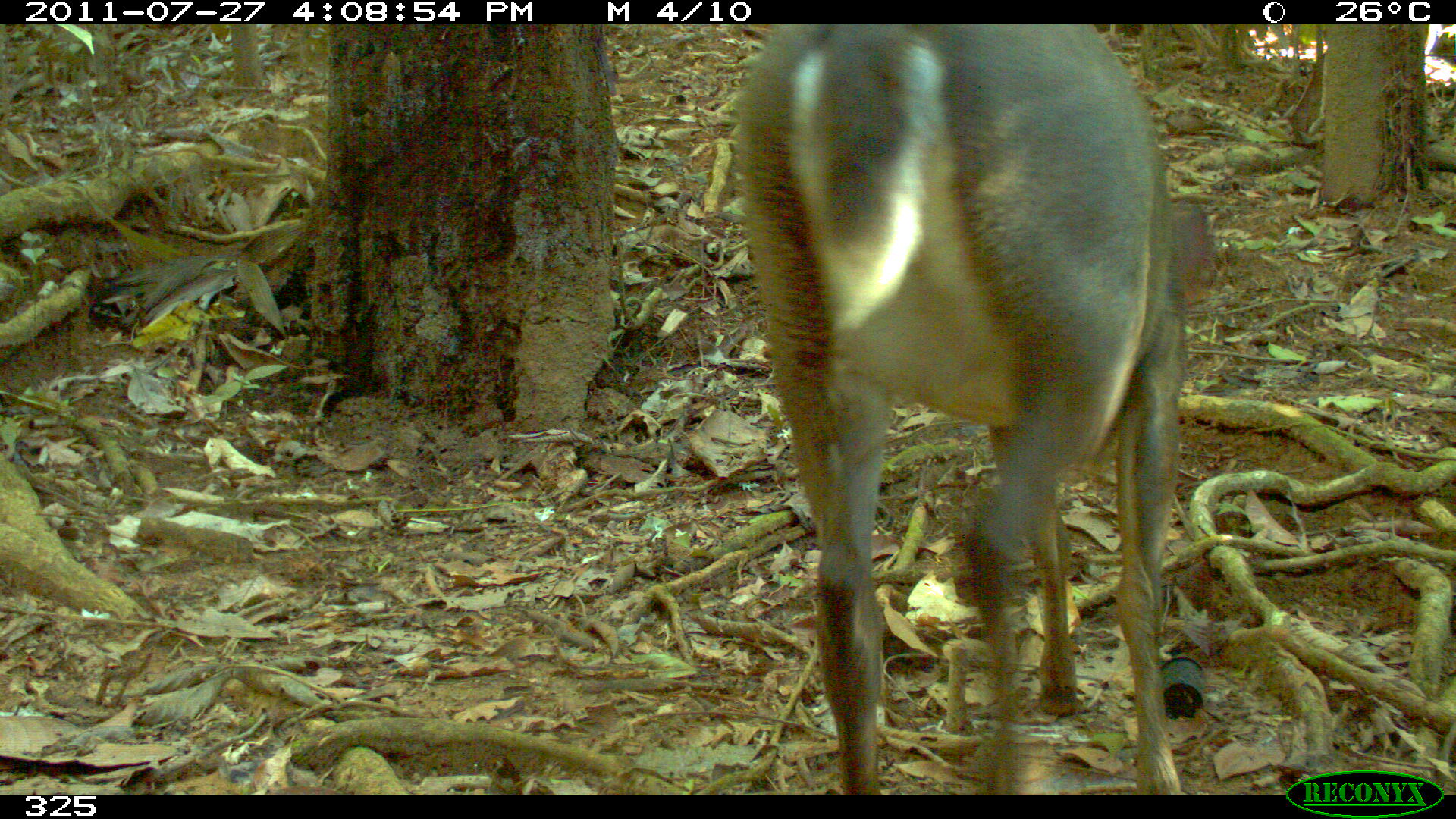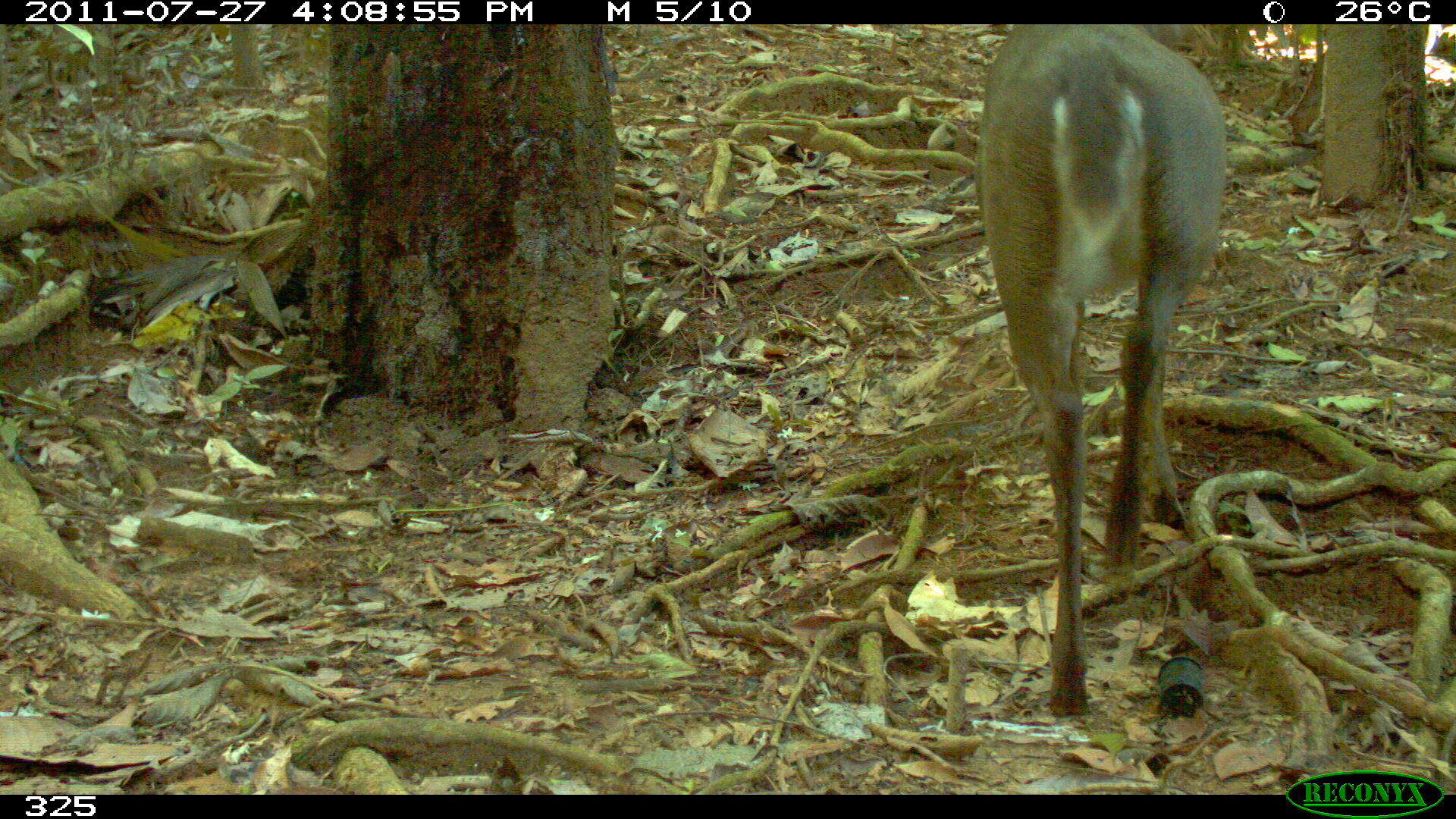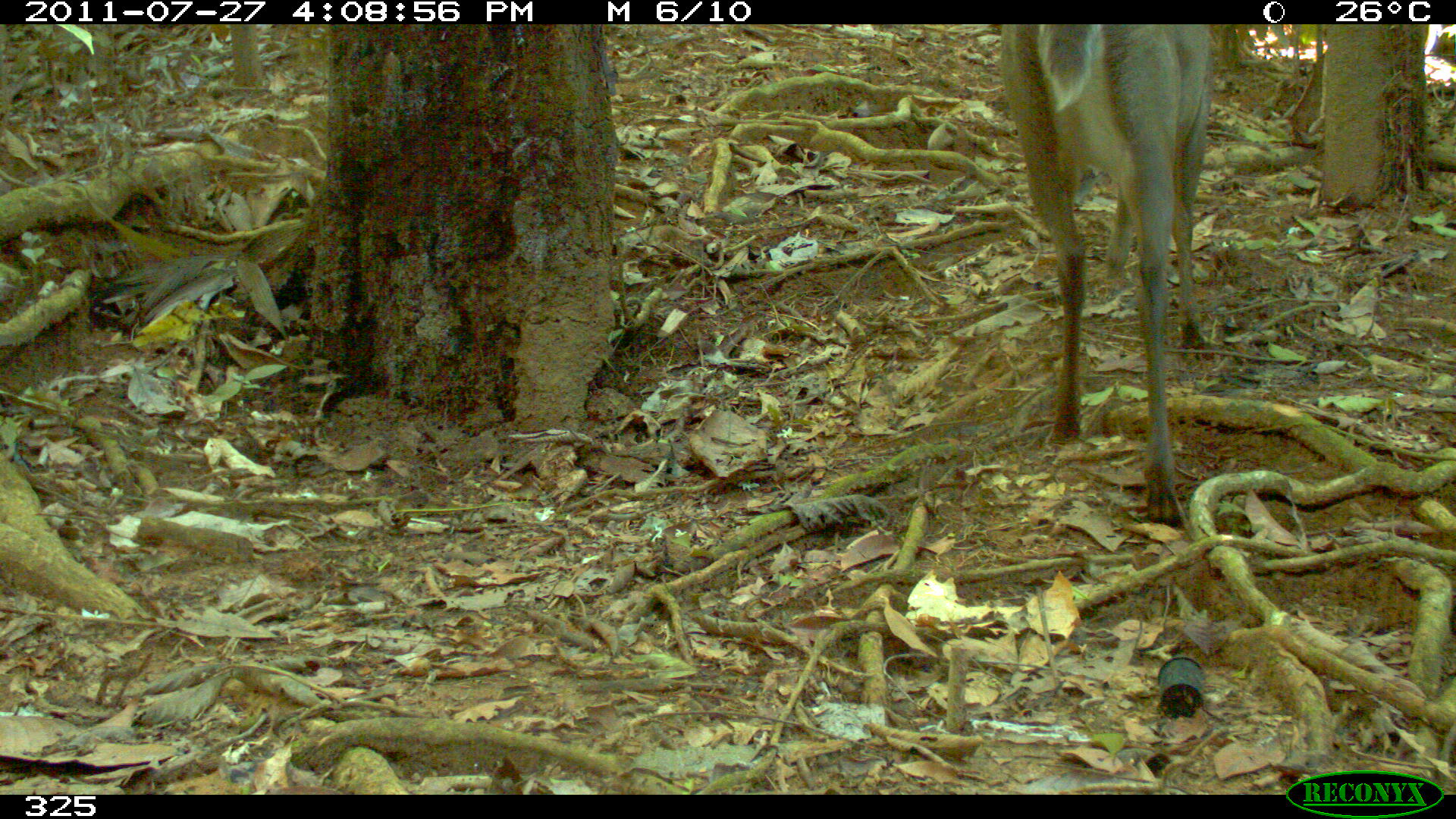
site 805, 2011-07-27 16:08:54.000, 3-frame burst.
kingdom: Animalia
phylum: Chordata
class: Mammalia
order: Artiodactyla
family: Cervidae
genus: Mazama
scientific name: Mazama gouazoubira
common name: gray brocket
Mazama gouazoubira (gray brocket).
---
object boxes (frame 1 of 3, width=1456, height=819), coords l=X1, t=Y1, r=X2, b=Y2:
mazama gouazoubira: l=727, t=26, r=1214, b=790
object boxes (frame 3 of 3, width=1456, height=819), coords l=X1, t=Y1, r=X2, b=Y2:
mazama gouazoubira: l=998, t=24, r=1212, b=530